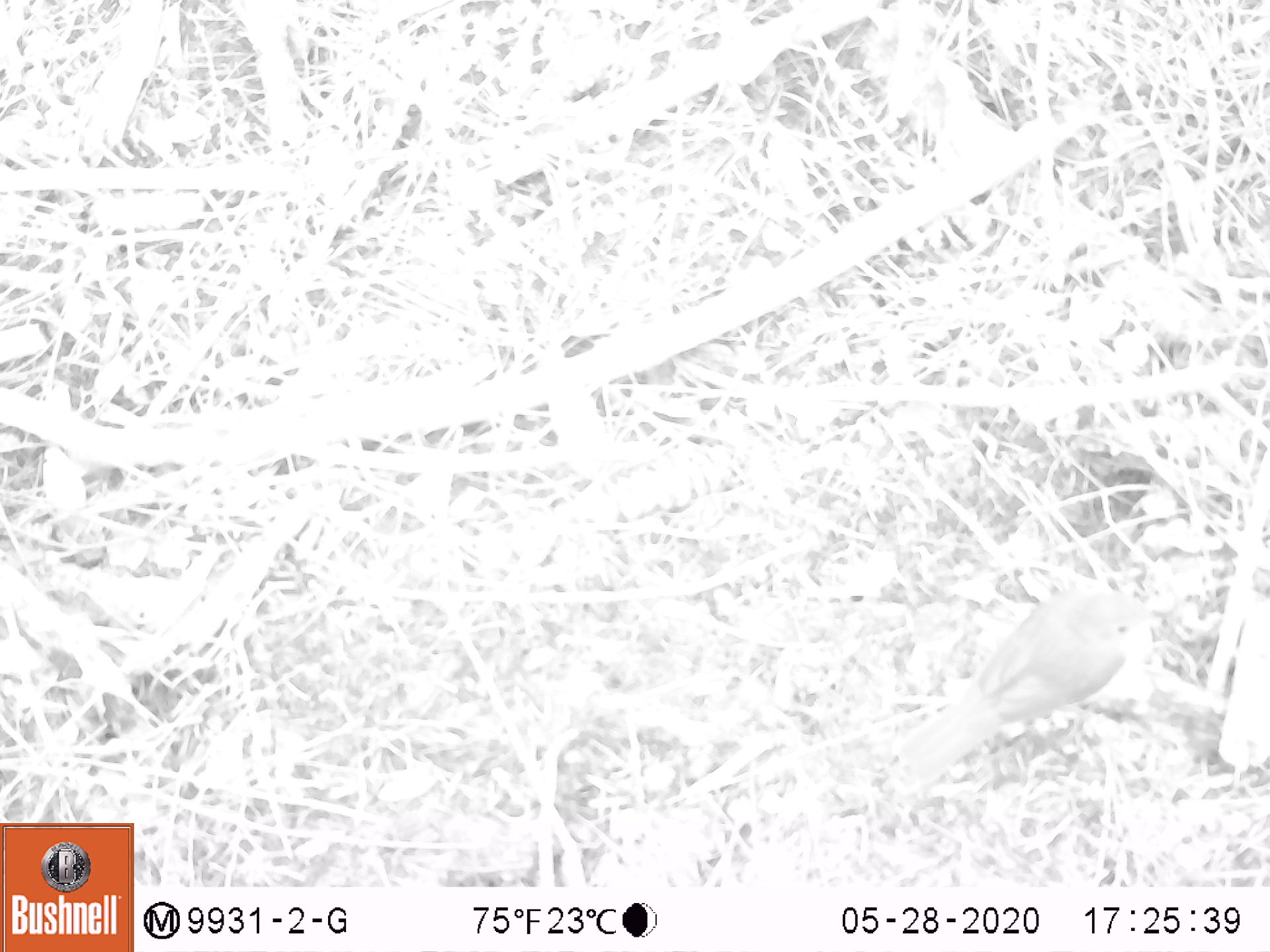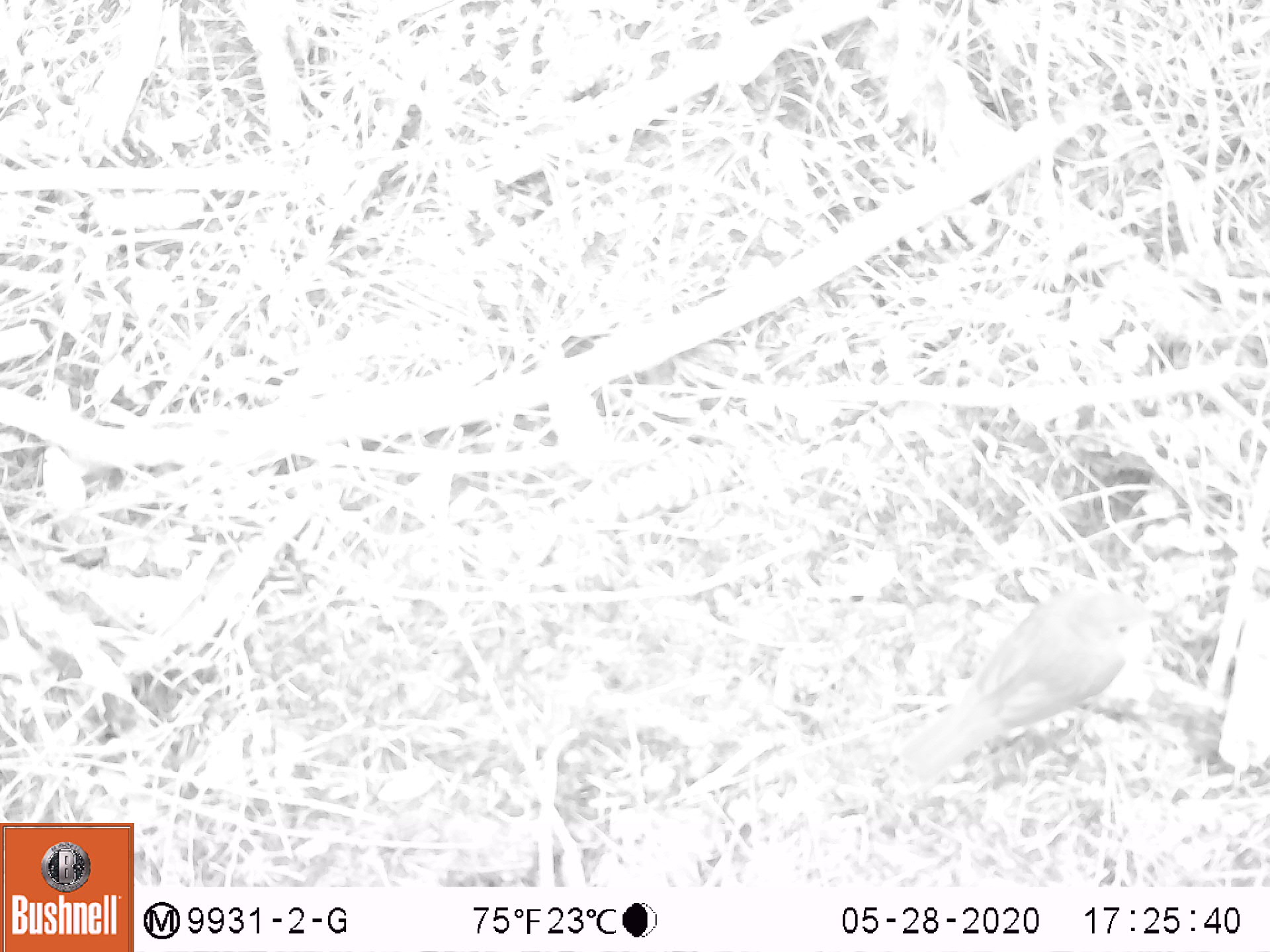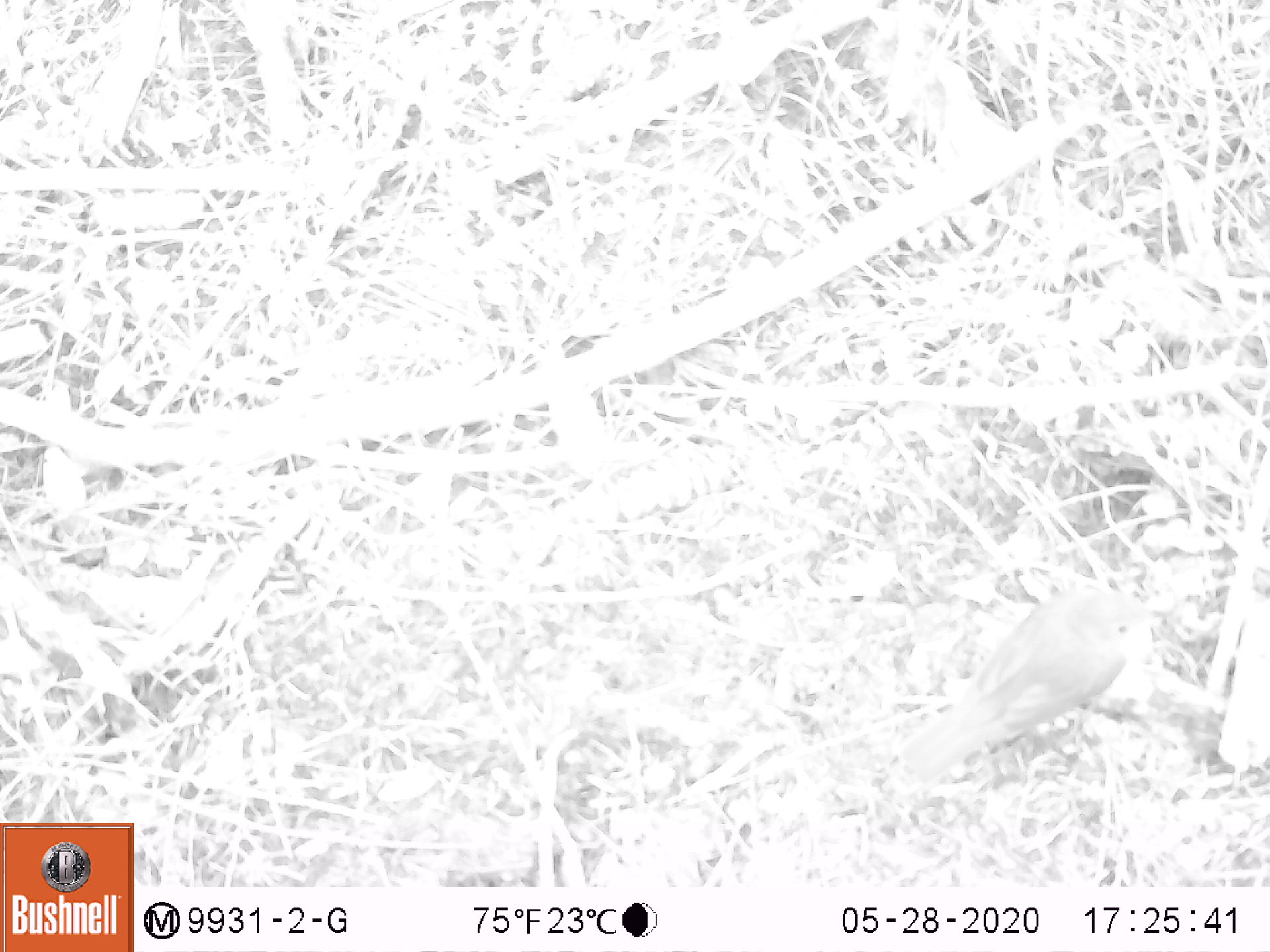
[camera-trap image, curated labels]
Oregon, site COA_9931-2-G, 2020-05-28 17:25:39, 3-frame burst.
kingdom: Animalia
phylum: Chordata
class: Aves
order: Passeriformes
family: Turdidae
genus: Catharus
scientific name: Catharus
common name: brown thrushes and nightingale-thrushes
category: catharus species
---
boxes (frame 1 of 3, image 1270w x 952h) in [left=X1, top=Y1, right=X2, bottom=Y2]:
catharus species: [left=884, top=566, right=1184, bottom=818]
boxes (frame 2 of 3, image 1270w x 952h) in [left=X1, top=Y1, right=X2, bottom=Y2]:
catharus species: [left=888, top=567, right=1181, bottom=813]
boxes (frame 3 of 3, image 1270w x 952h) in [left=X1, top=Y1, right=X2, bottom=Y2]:
catharus species: [left=888, top=571, right=1177, bottom=812]